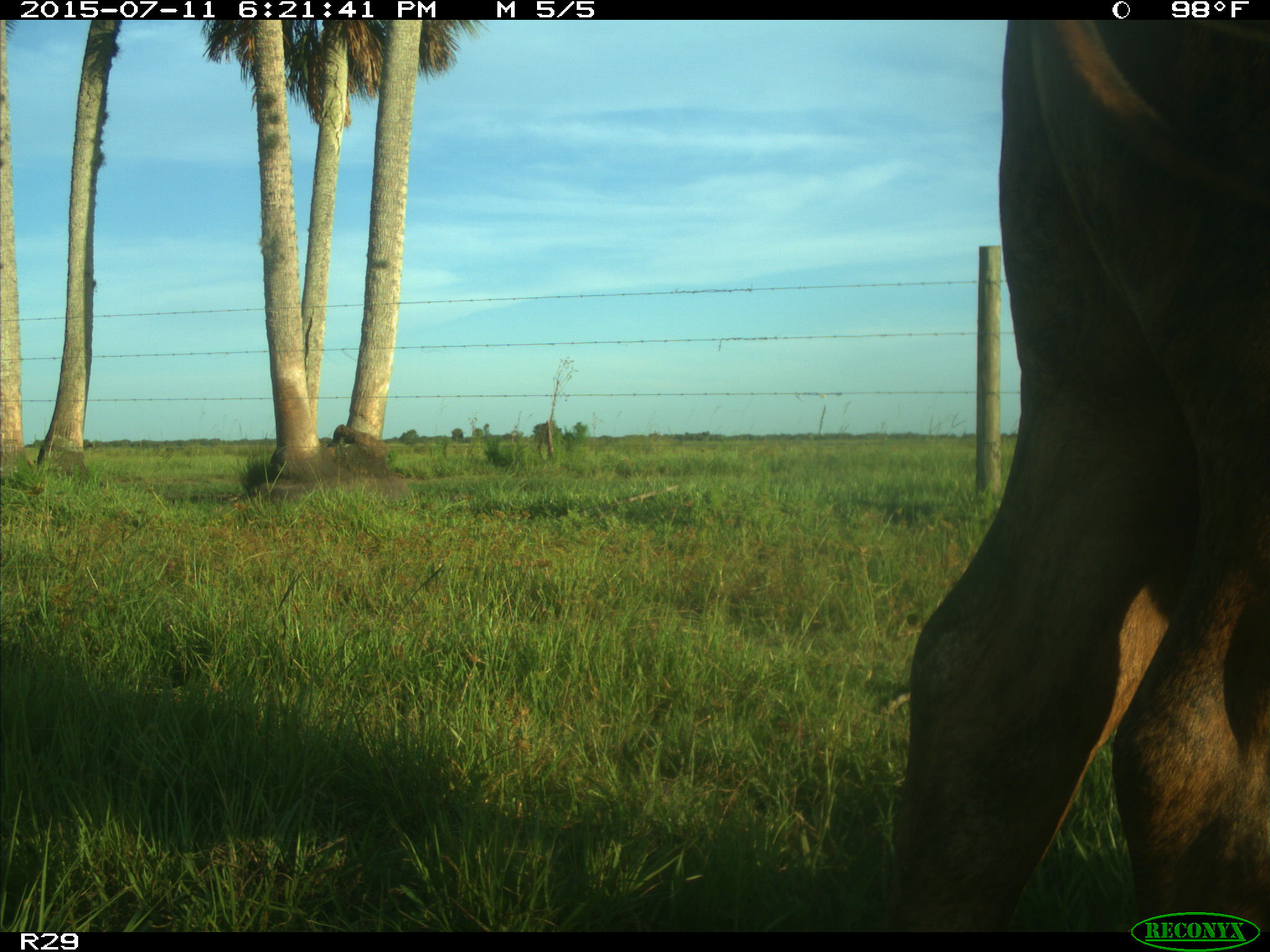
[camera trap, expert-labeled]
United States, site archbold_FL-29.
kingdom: Animalia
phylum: Chordata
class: Mammalia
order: Artiodactyla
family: Bovidae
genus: Bos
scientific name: Bos taurus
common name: domestic cow